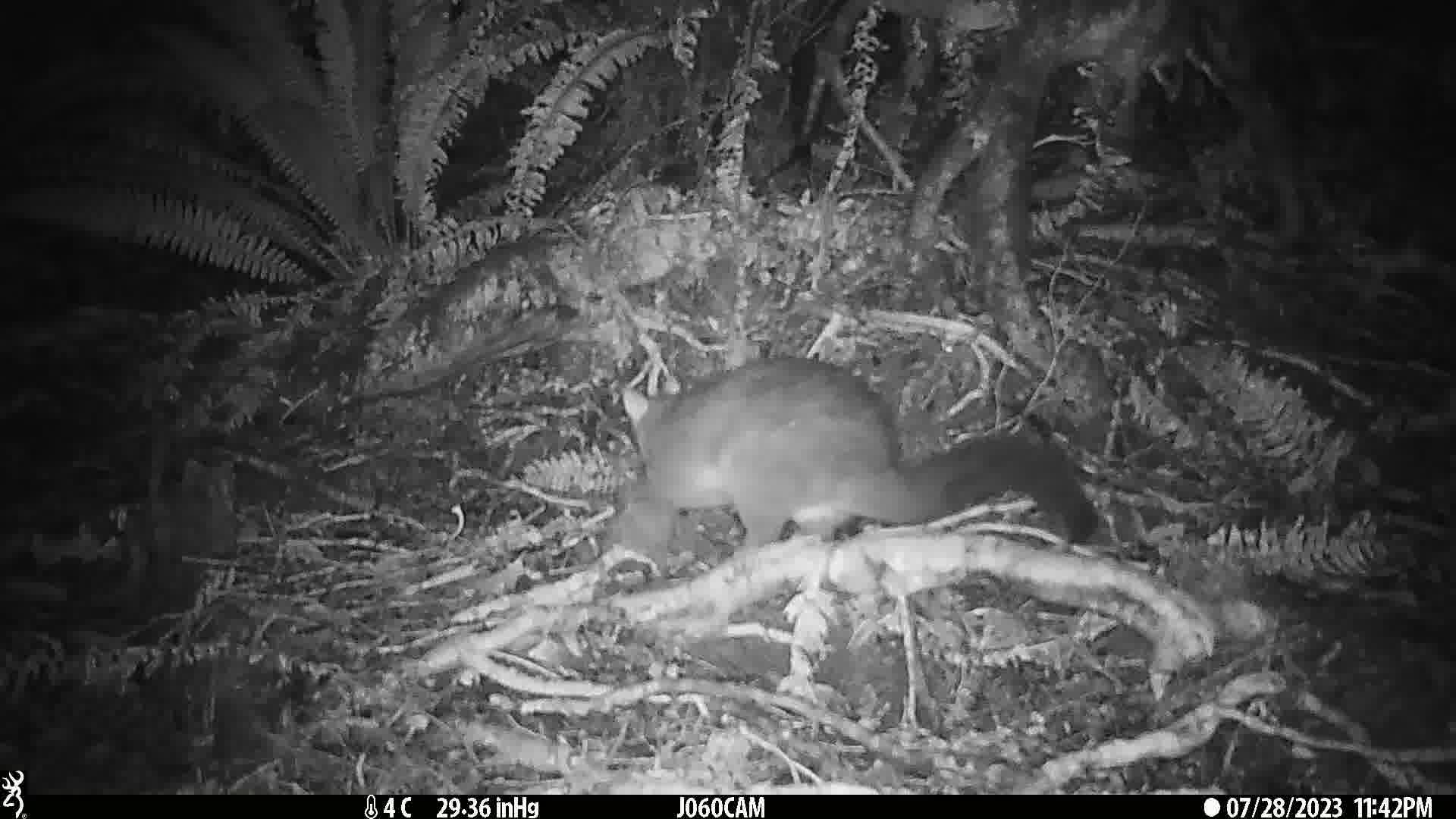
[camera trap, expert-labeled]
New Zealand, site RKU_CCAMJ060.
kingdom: Animalia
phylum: Chordata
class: Mammalia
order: Diprotodontia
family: Phalangeridae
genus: Trichosurus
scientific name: Trichosurus vulpecula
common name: common brushtail possum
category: possum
Possum (common brushtail possum) (Trichosurus vulpecula).